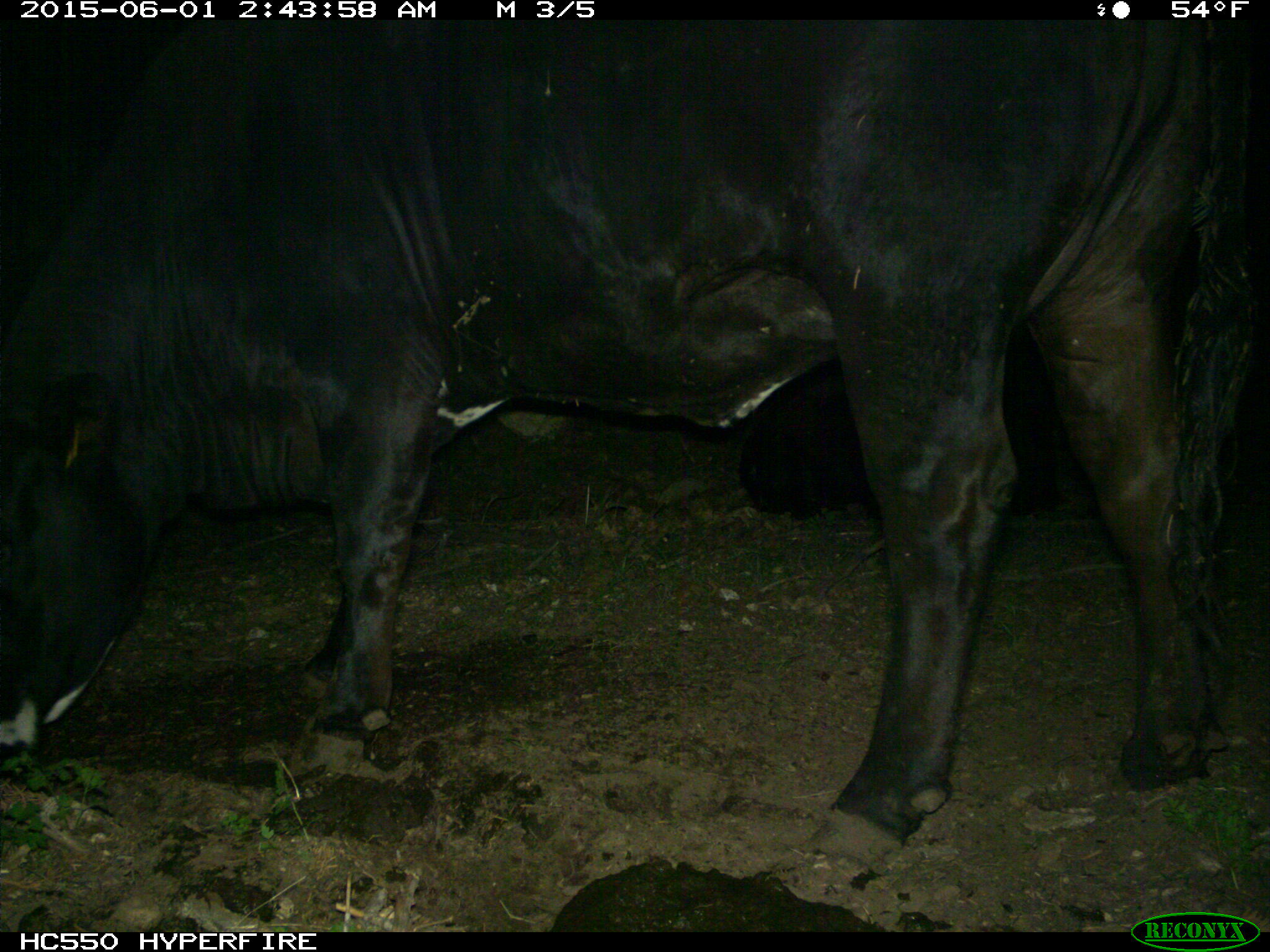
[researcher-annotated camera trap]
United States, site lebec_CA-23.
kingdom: Animalia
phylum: Chordata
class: Mammalia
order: Artiodactyla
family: Bovidae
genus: Bos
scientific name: Bos taurus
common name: domestic cow